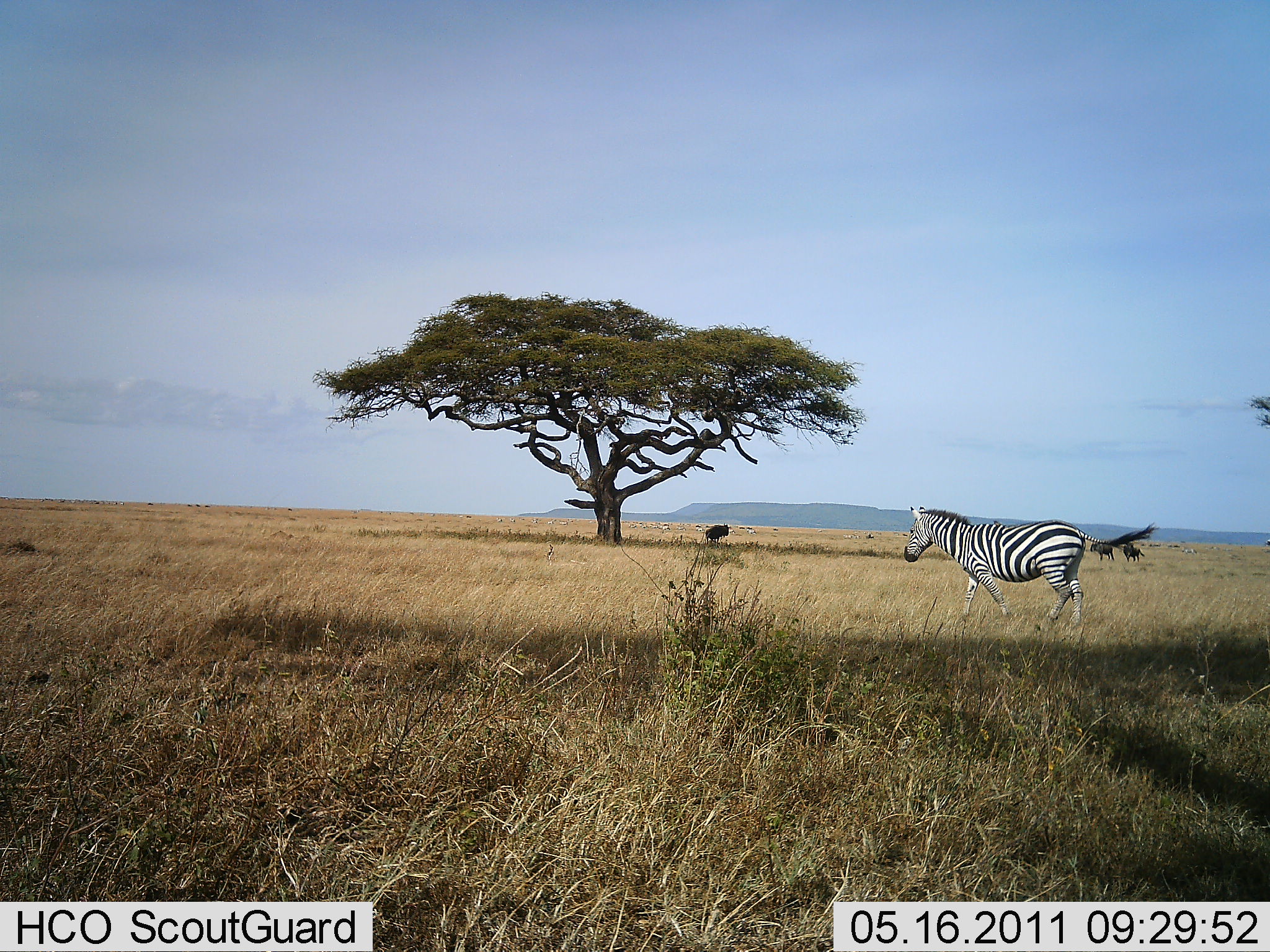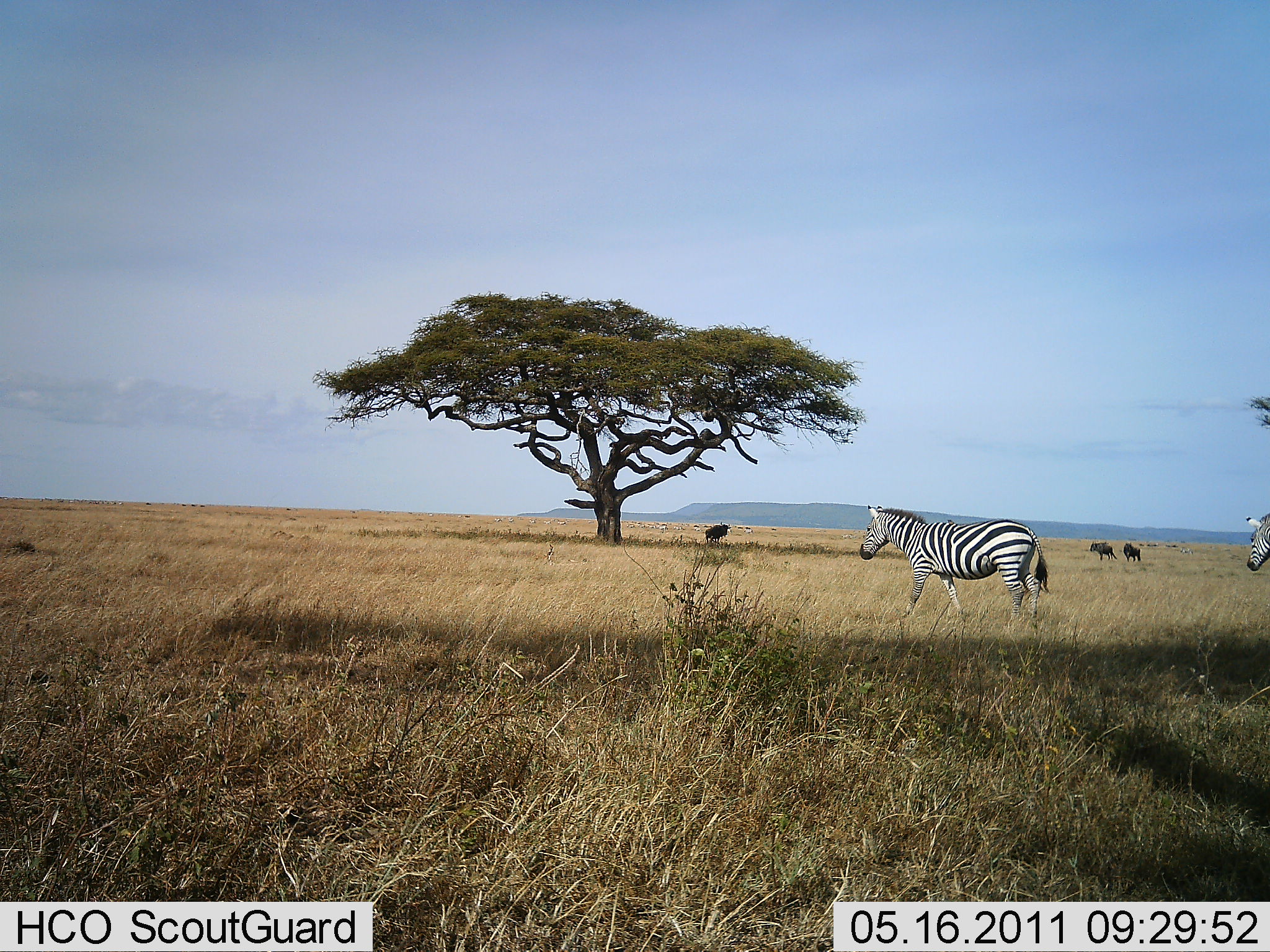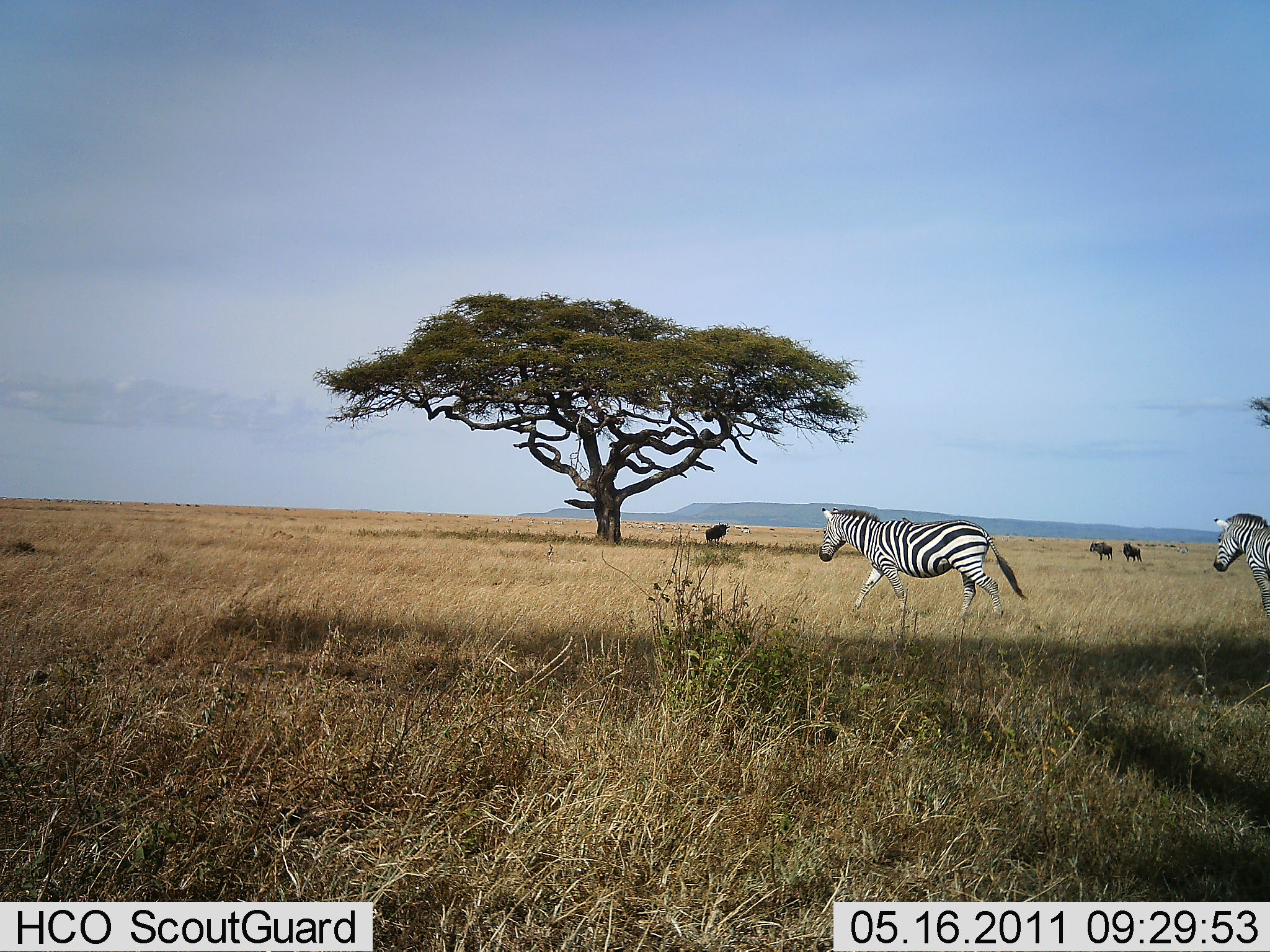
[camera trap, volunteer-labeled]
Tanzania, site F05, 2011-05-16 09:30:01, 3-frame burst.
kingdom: Animalia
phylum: Chordata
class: Mammalia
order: Artiodactyla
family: Bovidae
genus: Connochaetes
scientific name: Connochaetes taurinus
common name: blue wildebeest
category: wildebeest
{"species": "wildebeest (blue wildebeest) (Connochaetes taurinus)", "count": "3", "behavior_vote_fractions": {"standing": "100%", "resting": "0%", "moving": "0%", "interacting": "0%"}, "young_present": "0%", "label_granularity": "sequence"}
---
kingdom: Animalia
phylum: Chordata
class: Mammalia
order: Perissodactyla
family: Equidae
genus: Equus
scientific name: Equus quagga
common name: plains zebra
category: zebra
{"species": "zebra (plains zebra) (Equus quagga)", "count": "2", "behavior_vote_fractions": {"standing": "14%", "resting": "0%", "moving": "100%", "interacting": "0%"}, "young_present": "0%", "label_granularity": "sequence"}